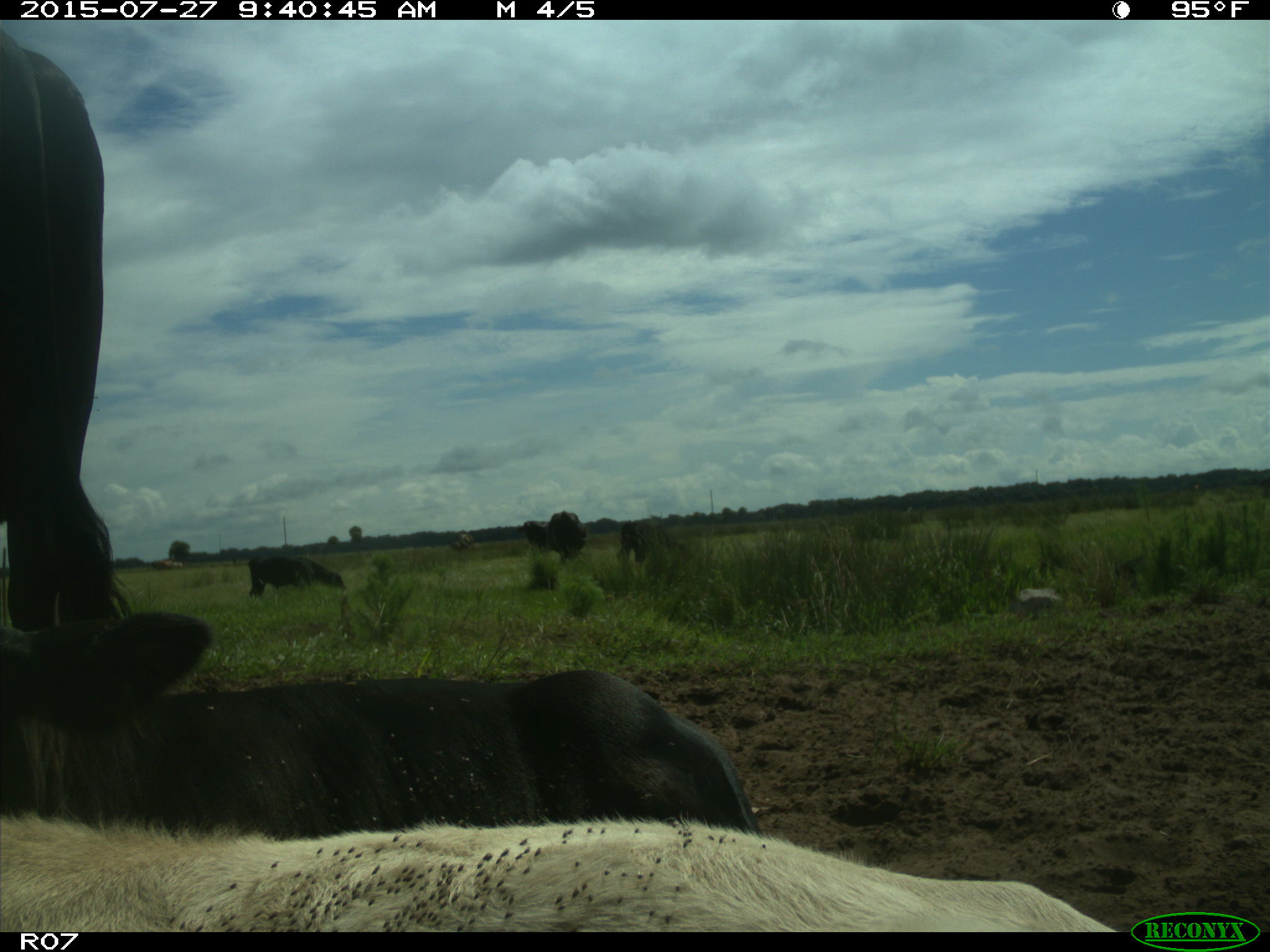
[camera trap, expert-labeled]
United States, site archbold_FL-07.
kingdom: Animalia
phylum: Chordata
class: Mammalia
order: Artiodactyla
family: Bovidae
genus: Bos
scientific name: Bos taurus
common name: domestic cow